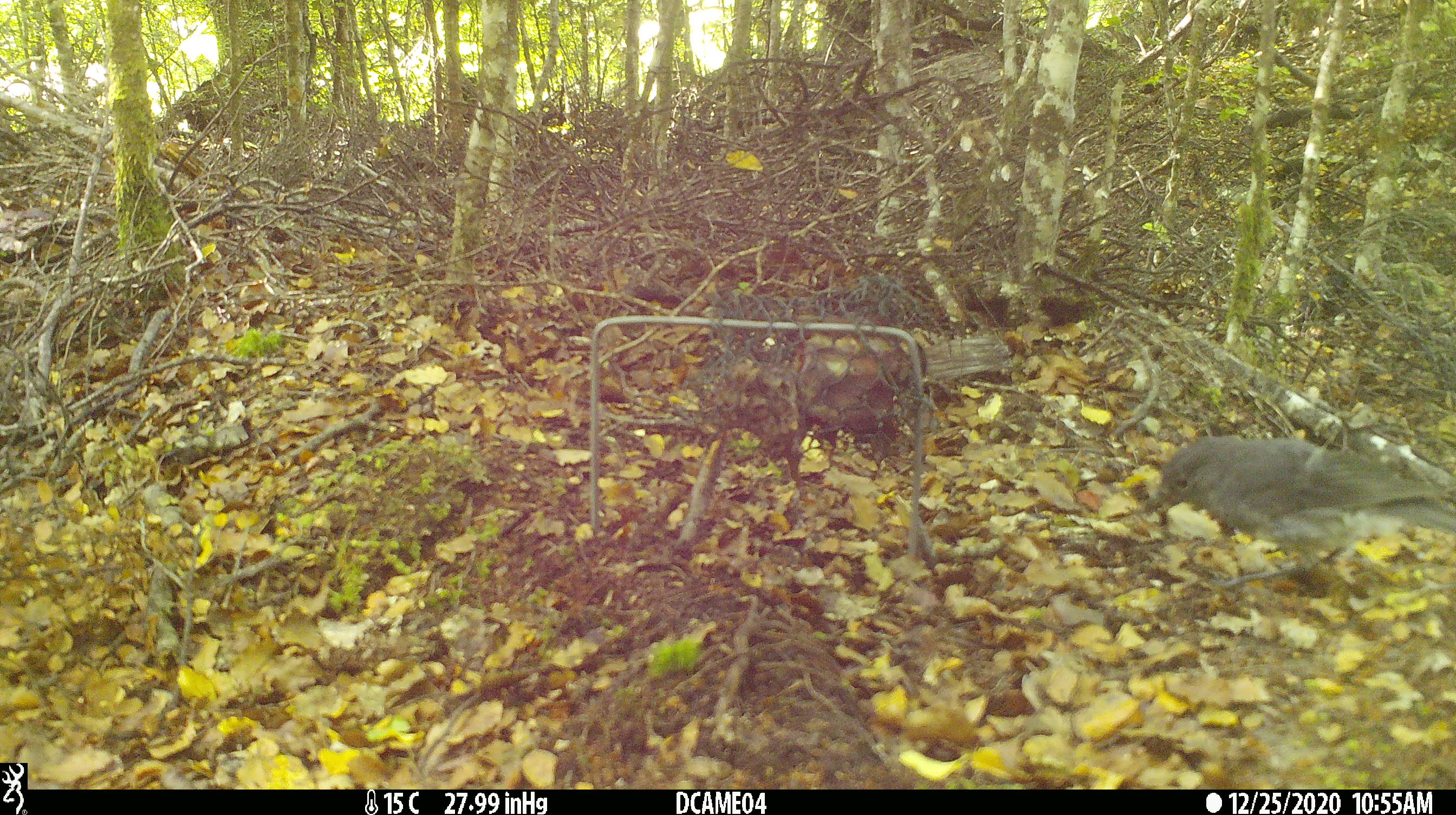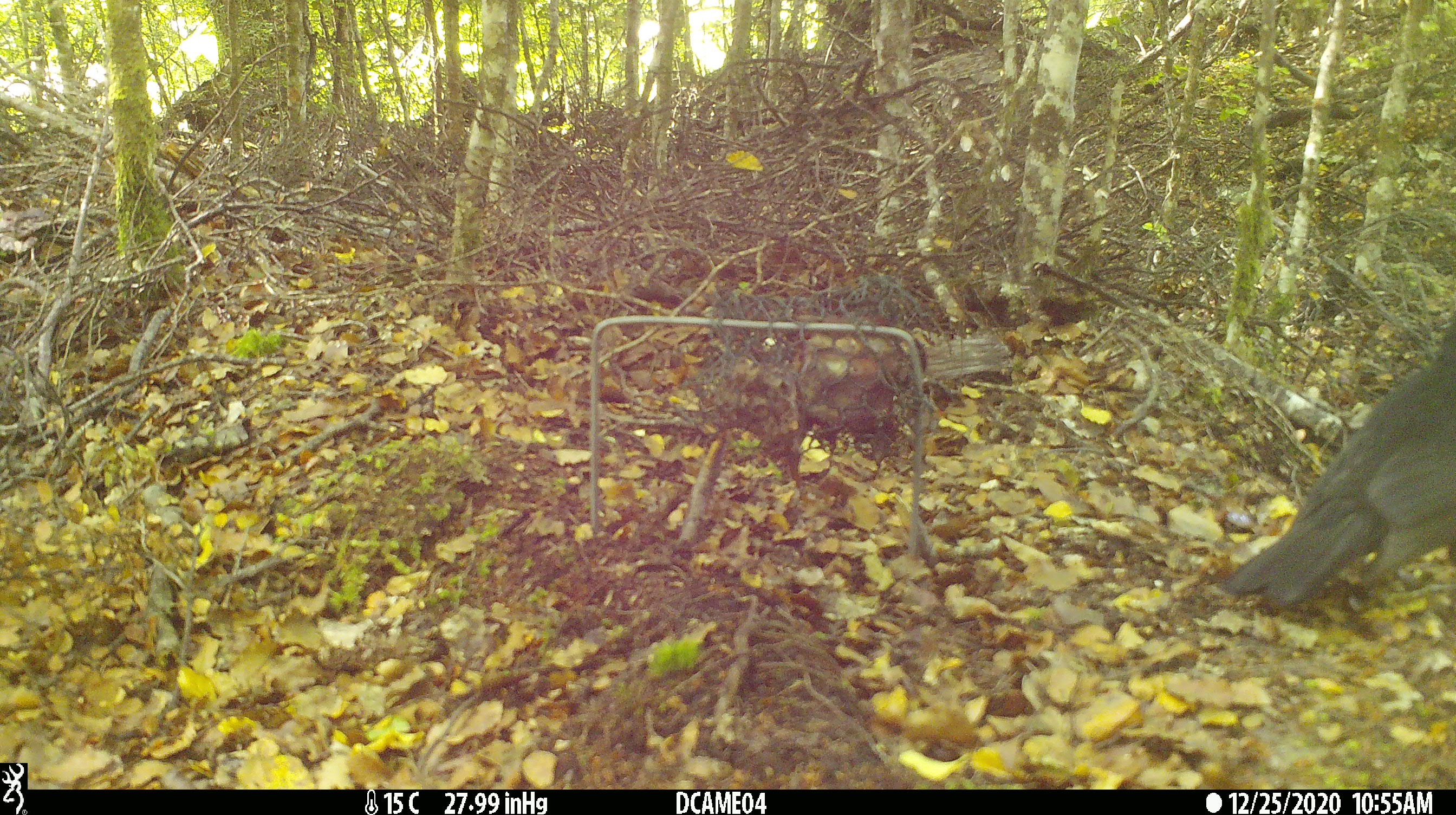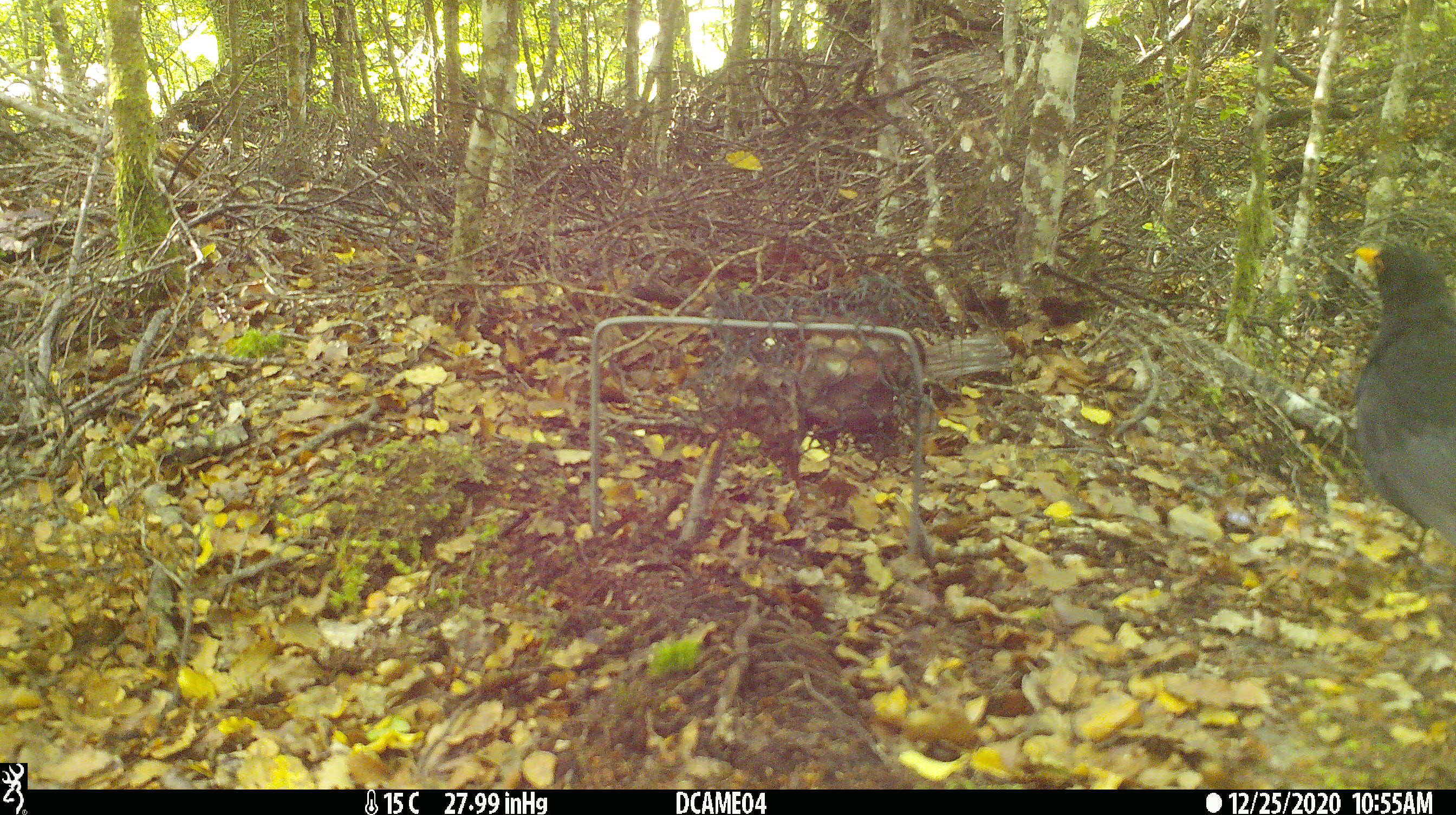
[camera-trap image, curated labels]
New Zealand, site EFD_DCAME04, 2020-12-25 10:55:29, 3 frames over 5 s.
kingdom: Animalia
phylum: Chordata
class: Aves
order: Passeriformes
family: Petroicidae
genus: Petroica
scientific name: Petroica australis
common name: new zealand robin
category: robin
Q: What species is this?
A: Robin (new zealand robin) (Petroica australis).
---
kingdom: Animalia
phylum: Chordata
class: Aves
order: Passeriformes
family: Turdidae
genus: Turdus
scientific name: Turdus merula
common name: eurasian blackbird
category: blackbird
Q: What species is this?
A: Blackbird (eurasian blackbird) (Turdus merula).